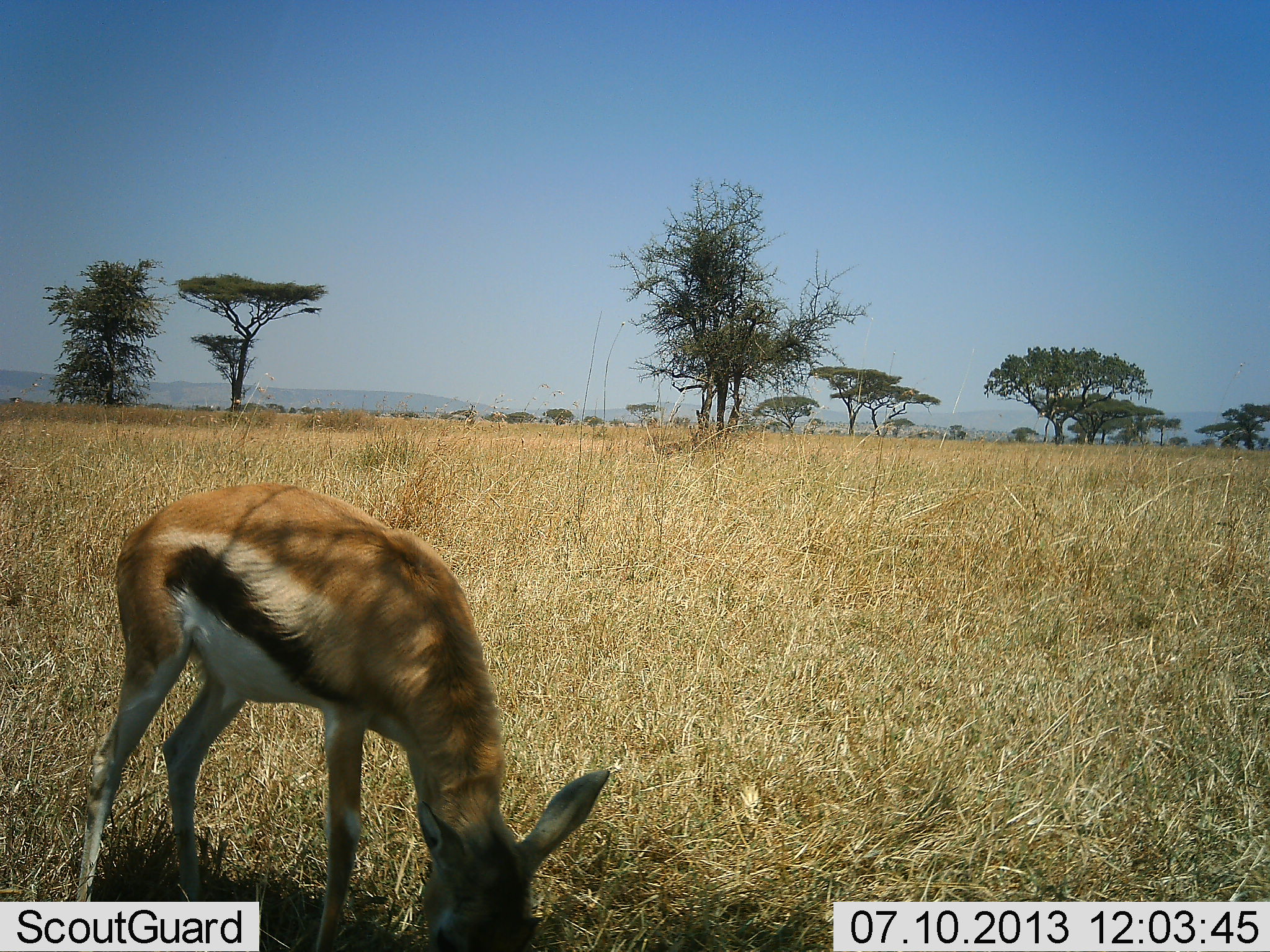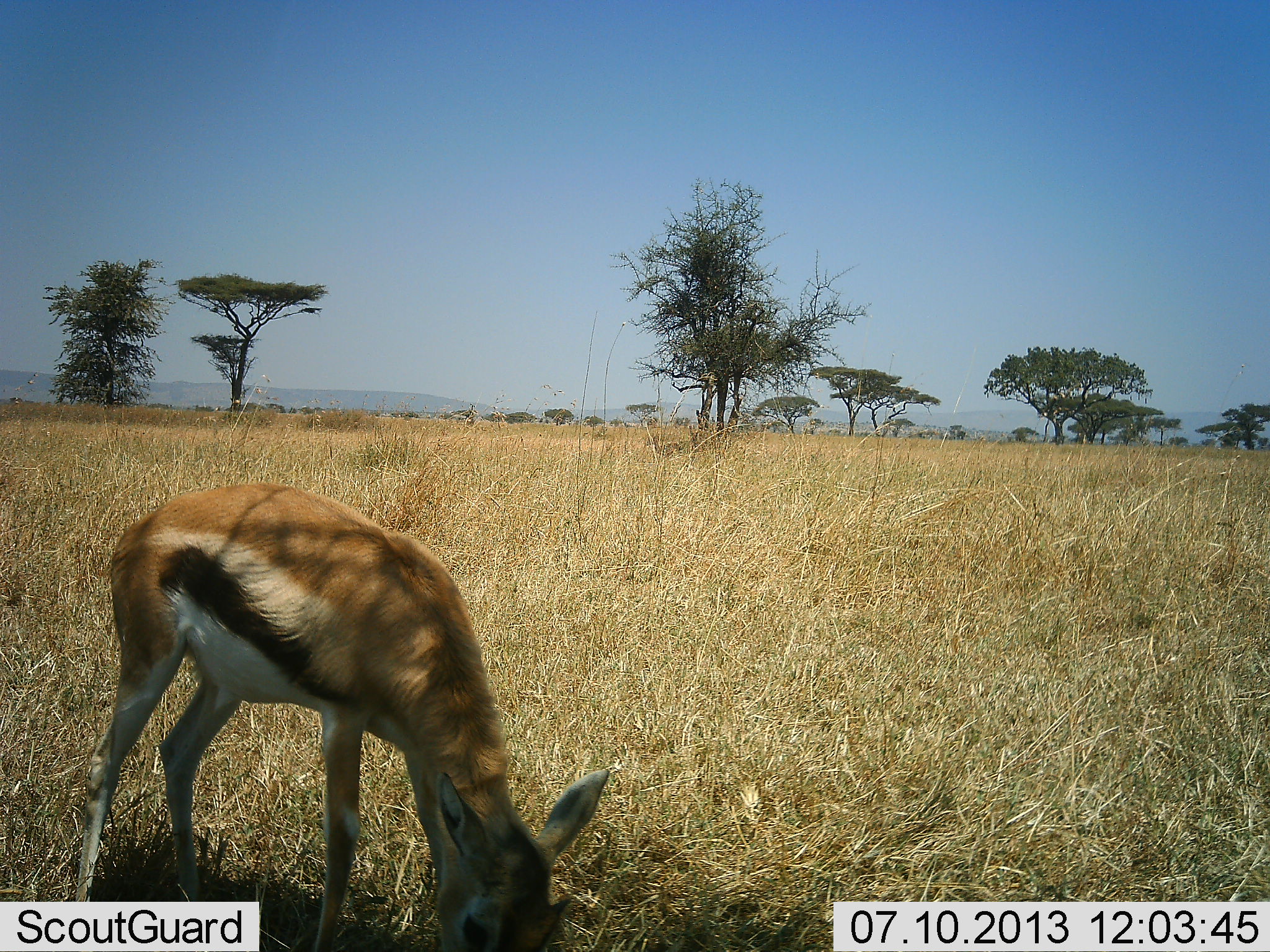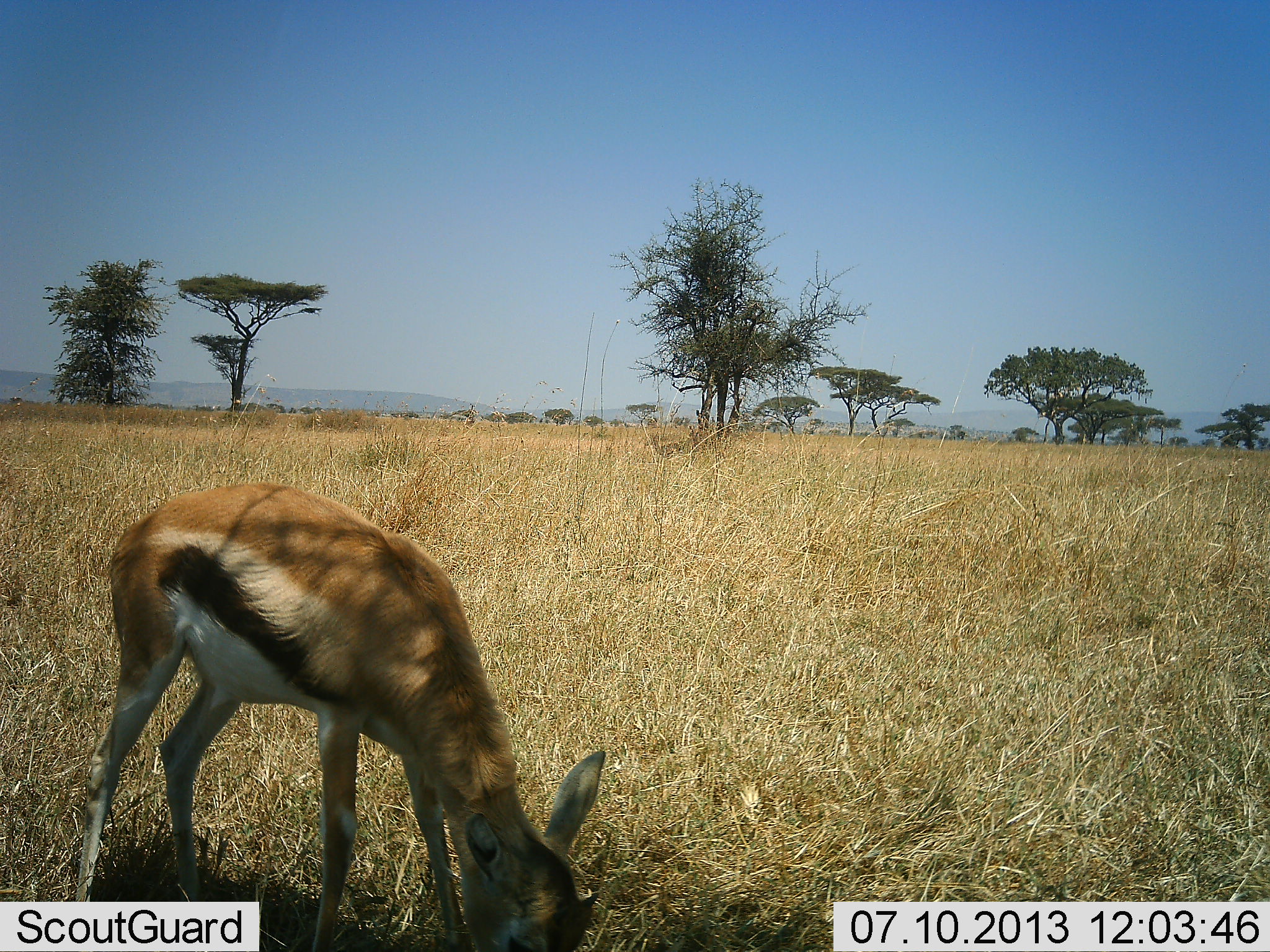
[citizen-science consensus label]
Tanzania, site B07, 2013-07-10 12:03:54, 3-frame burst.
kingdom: Animalia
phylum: Chordata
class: Mammalia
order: Artiodactyla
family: Bovidae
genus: Eudorcas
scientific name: Eudorcas thomsonii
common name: thomson's gazelle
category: gazellethomsons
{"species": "gazellethomsons (thomson's gazelle) (Eudorcas thomsonii)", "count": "1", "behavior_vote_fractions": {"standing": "23%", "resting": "0%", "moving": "0%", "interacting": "0%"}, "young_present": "9%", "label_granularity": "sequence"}